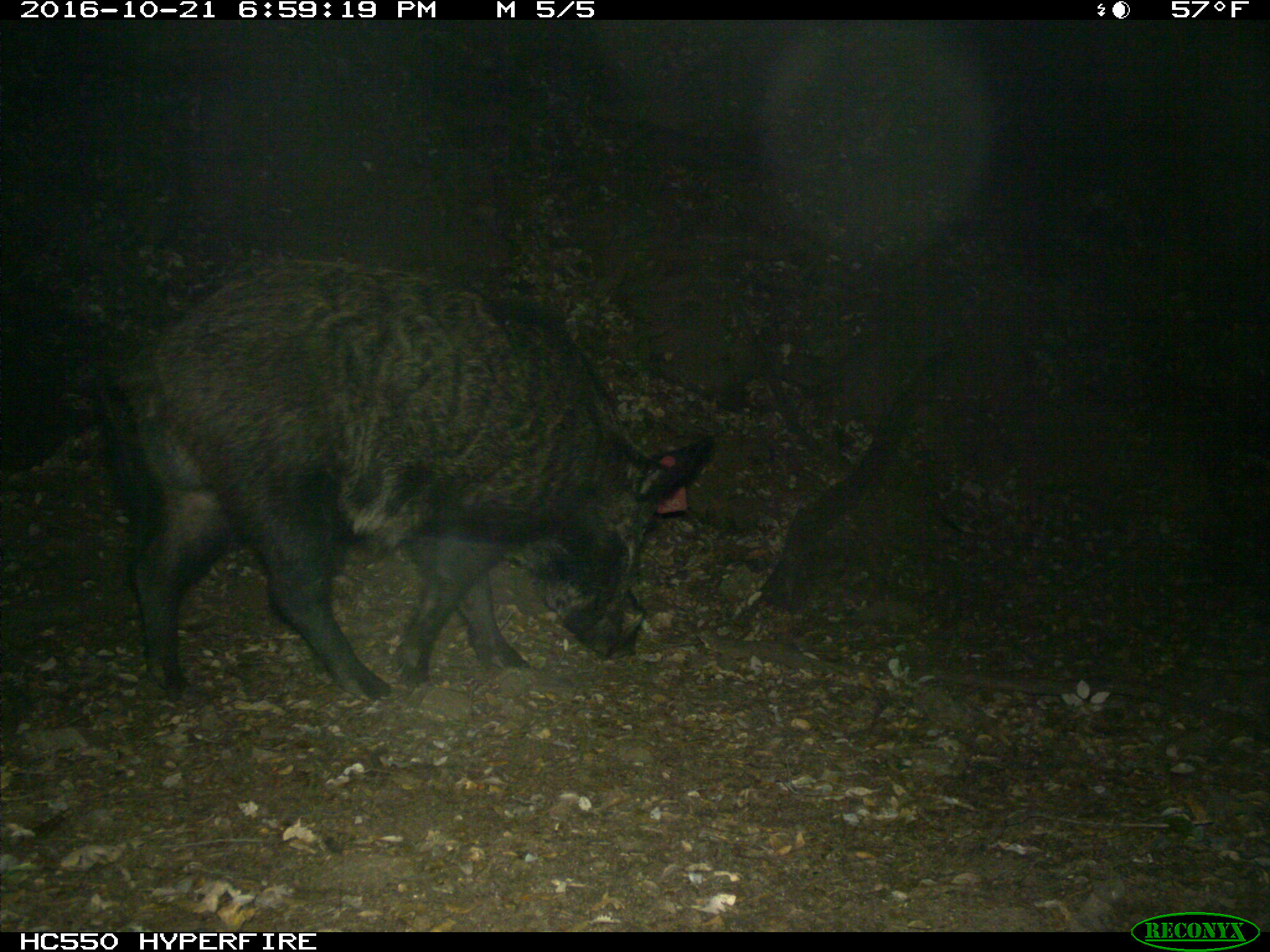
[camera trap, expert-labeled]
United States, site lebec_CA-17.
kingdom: Animalia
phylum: Chordata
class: Mammalia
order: Artiodactyla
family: Suidae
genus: Sus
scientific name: Sus scrofa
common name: wild boar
Sus scrofa (wild boar).